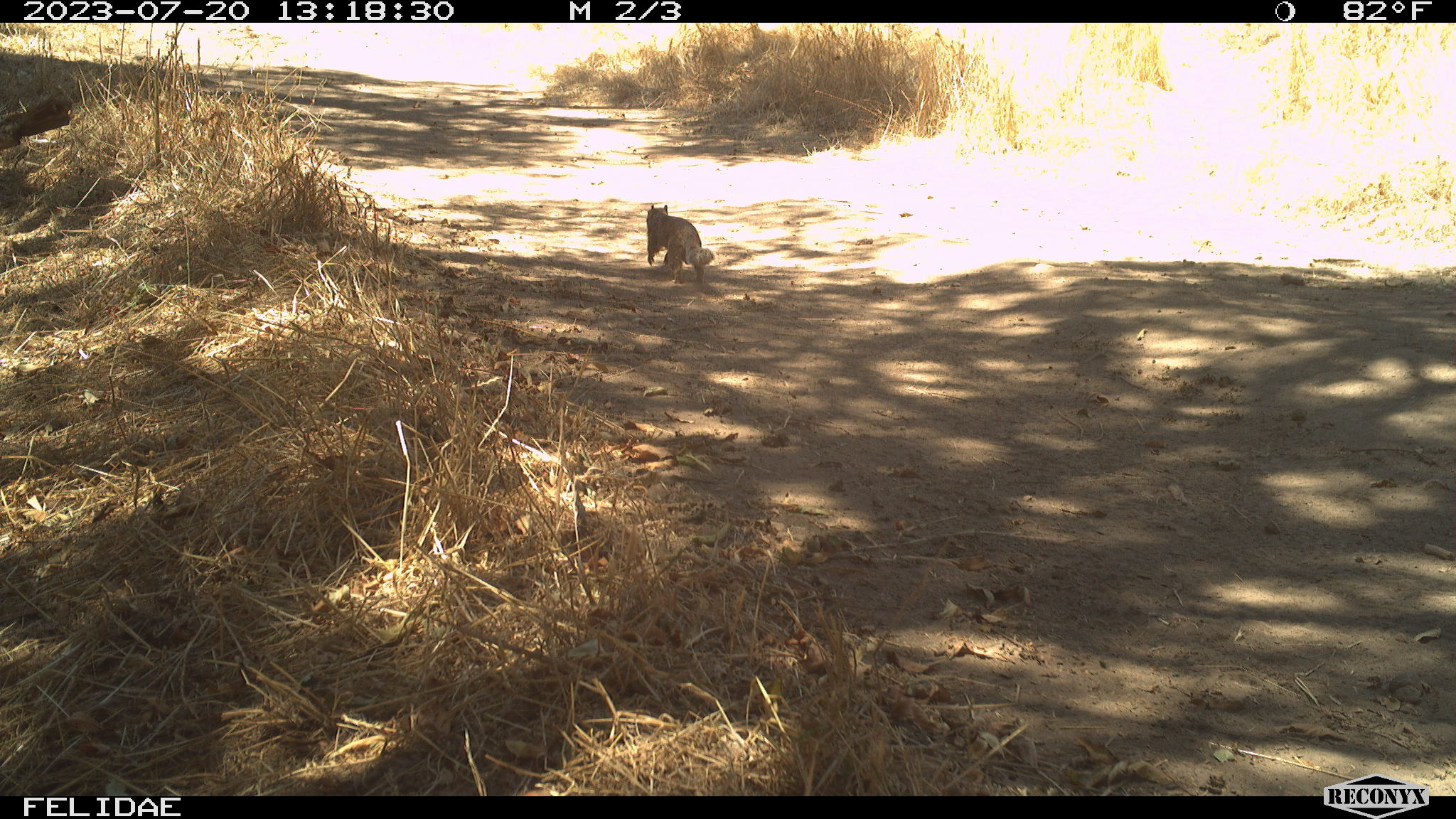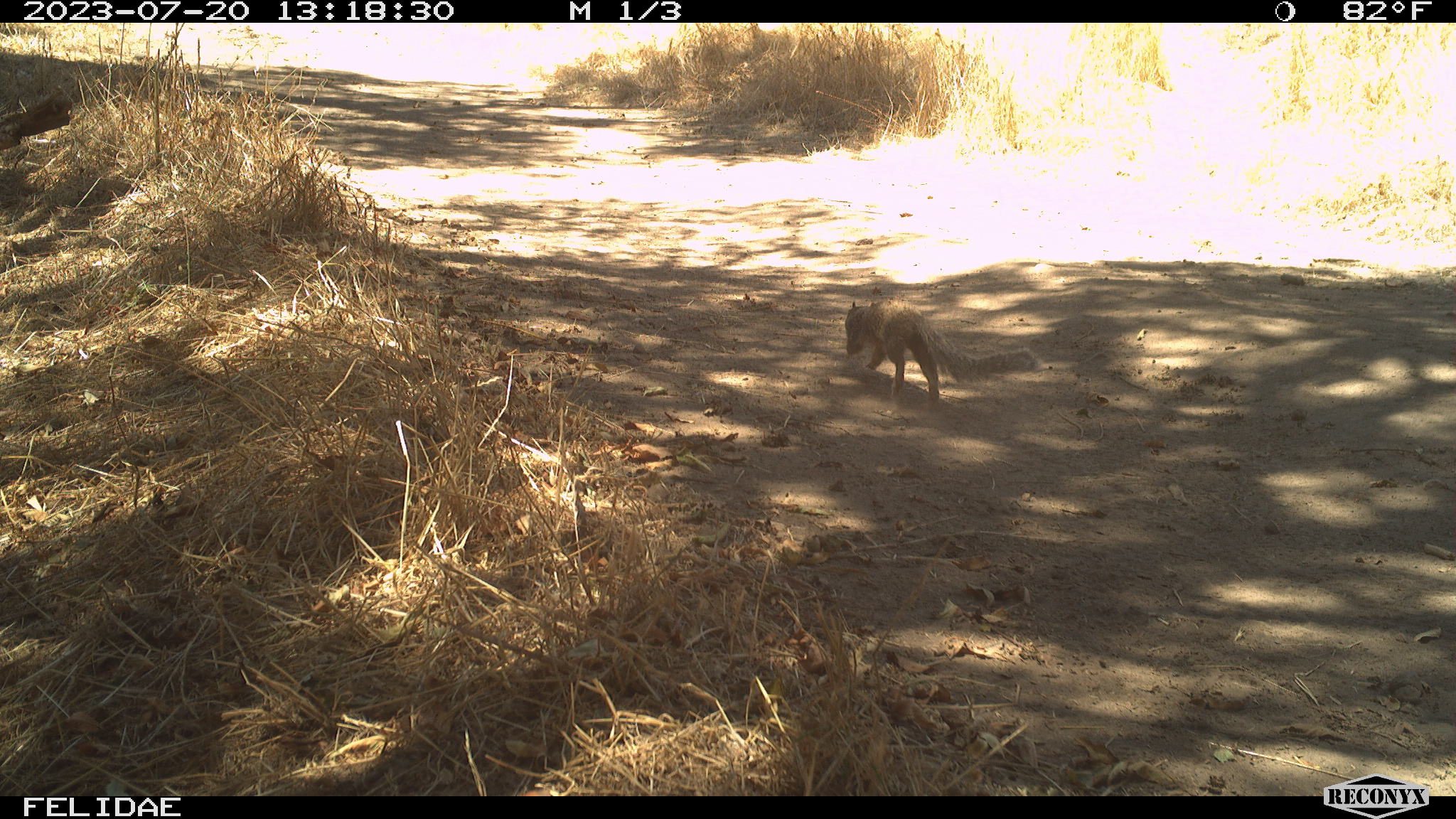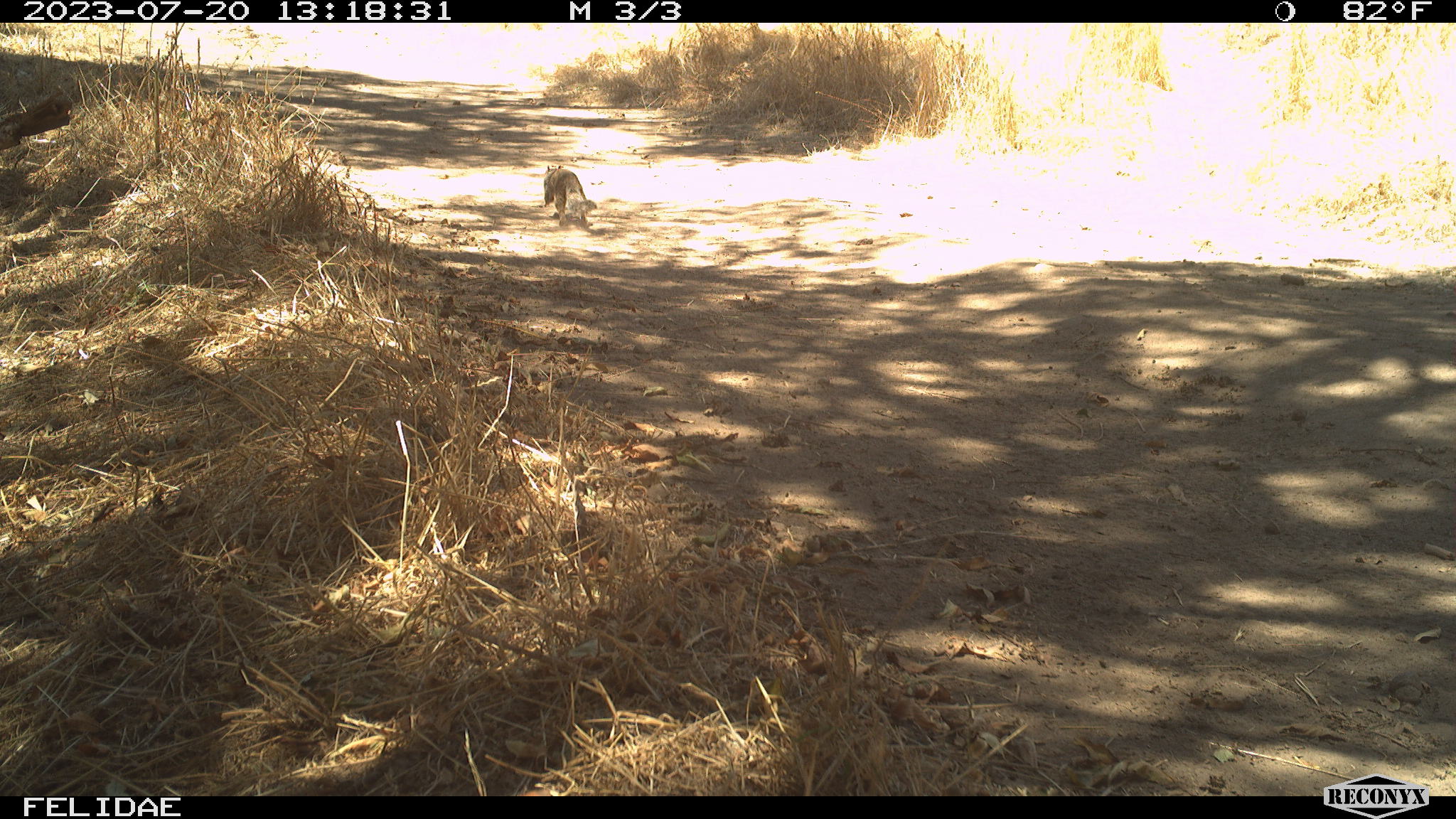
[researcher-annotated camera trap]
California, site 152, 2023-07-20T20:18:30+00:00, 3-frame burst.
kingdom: Animalia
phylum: Chordata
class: Mammalia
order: Rodentia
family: Sciuridae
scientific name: Sciuridae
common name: squirrel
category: unknown squirrel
Unknown squirrel (squirrel) (Sciuridae).